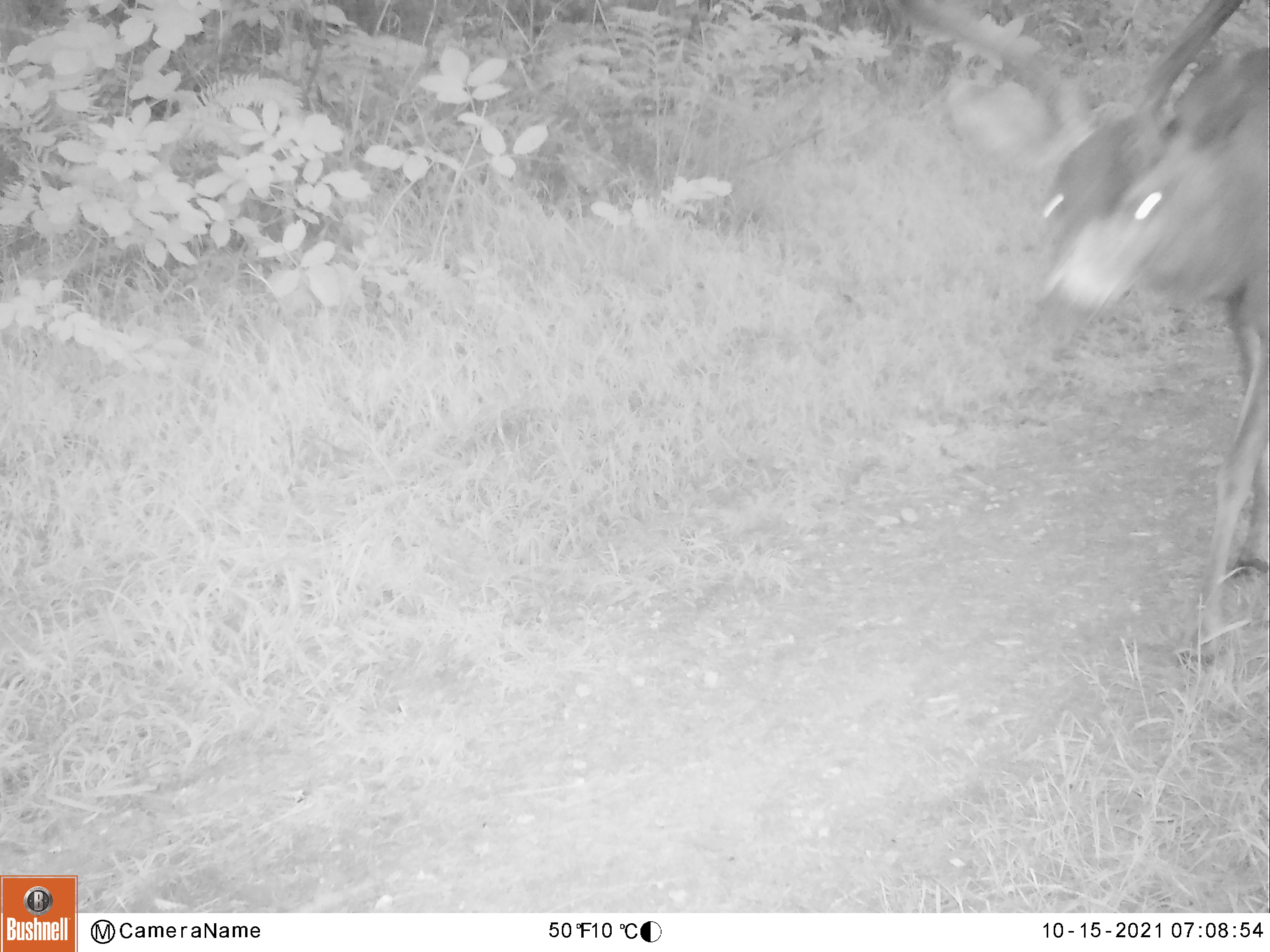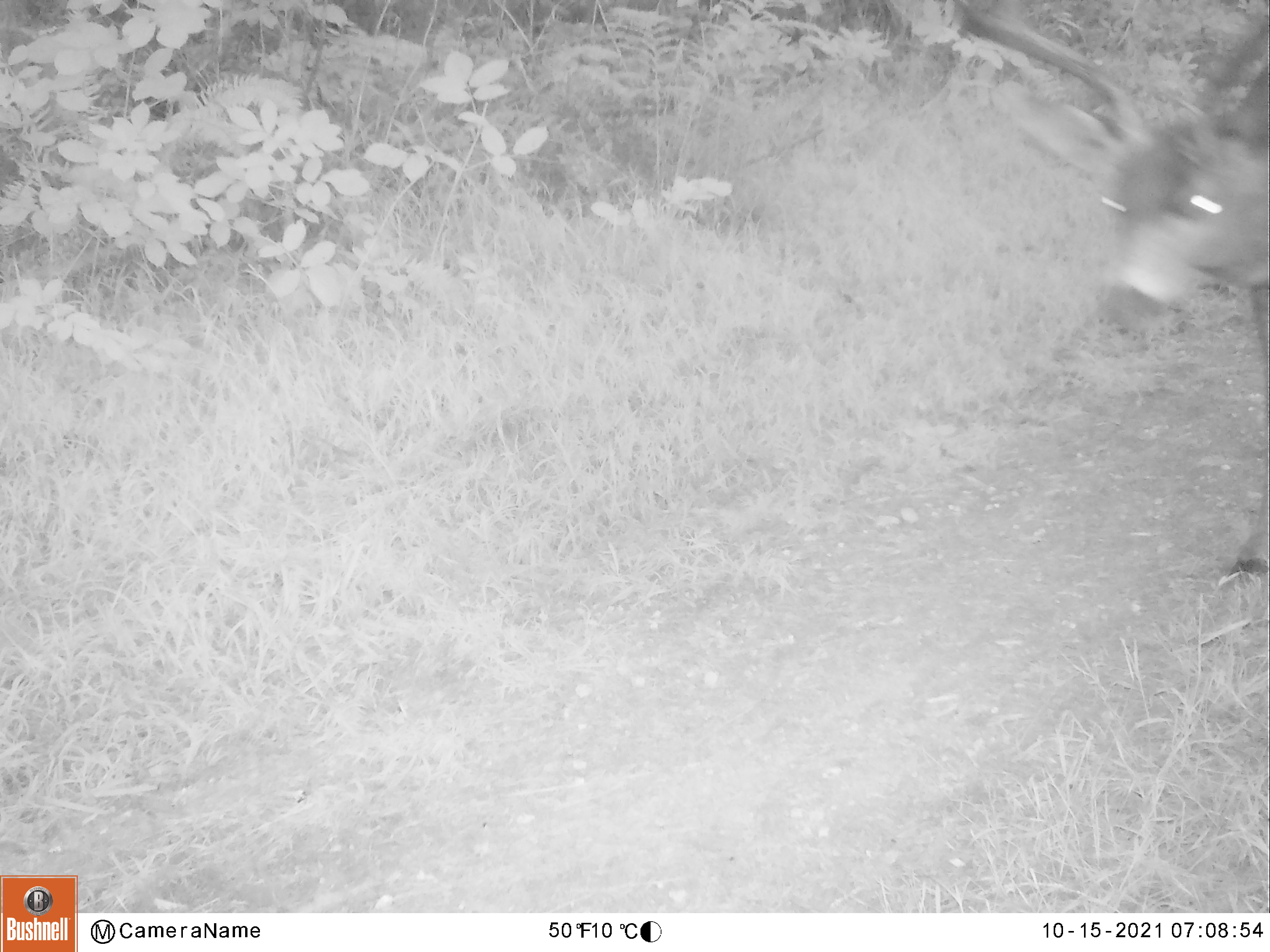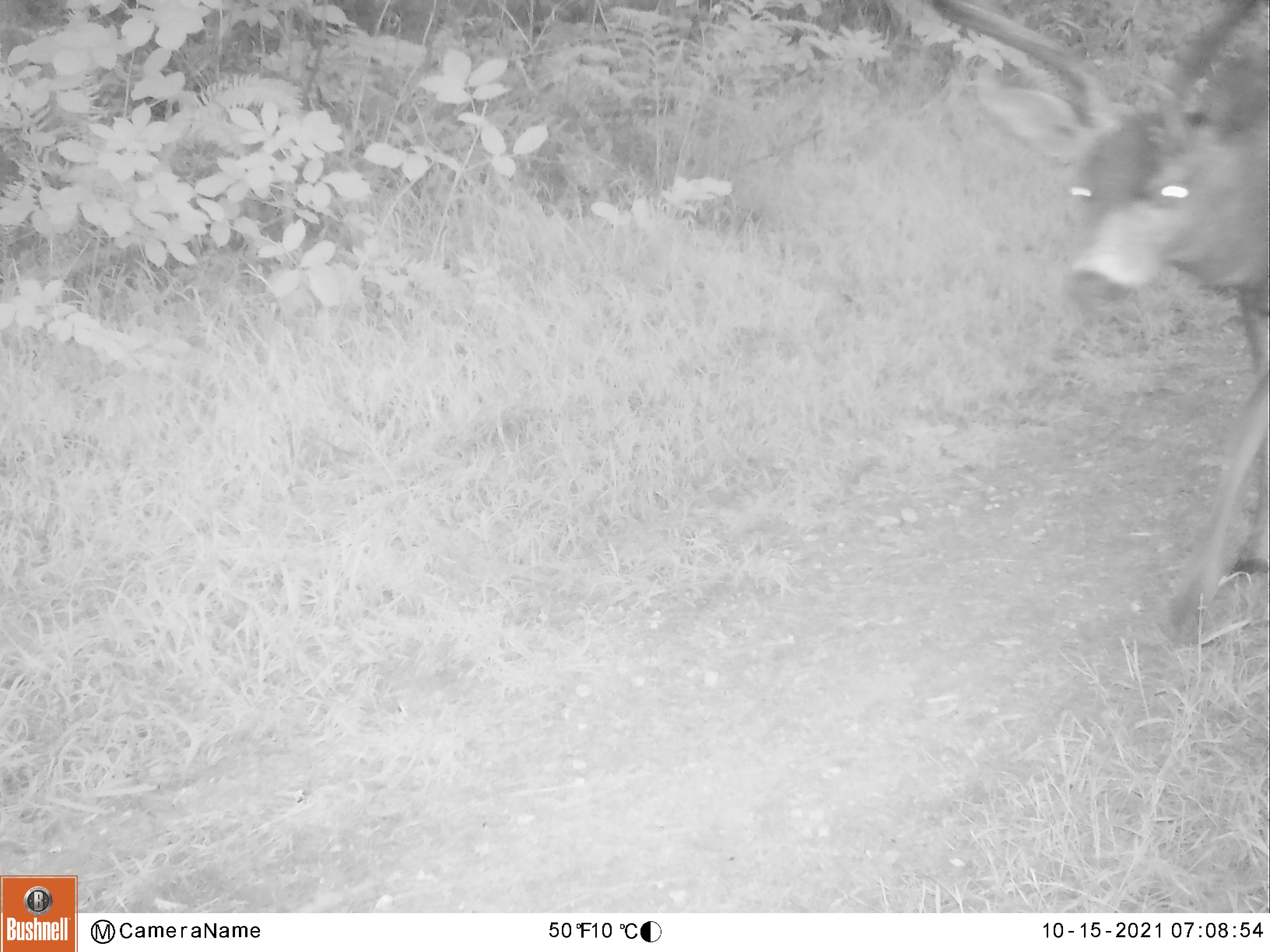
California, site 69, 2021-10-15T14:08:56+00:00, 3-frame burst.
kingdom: Animalia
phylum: Chordata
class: Mammalia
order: Artiodactyla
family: Cervidae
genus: Odocoileus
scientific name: Odocoileus hemionus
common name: mule deer